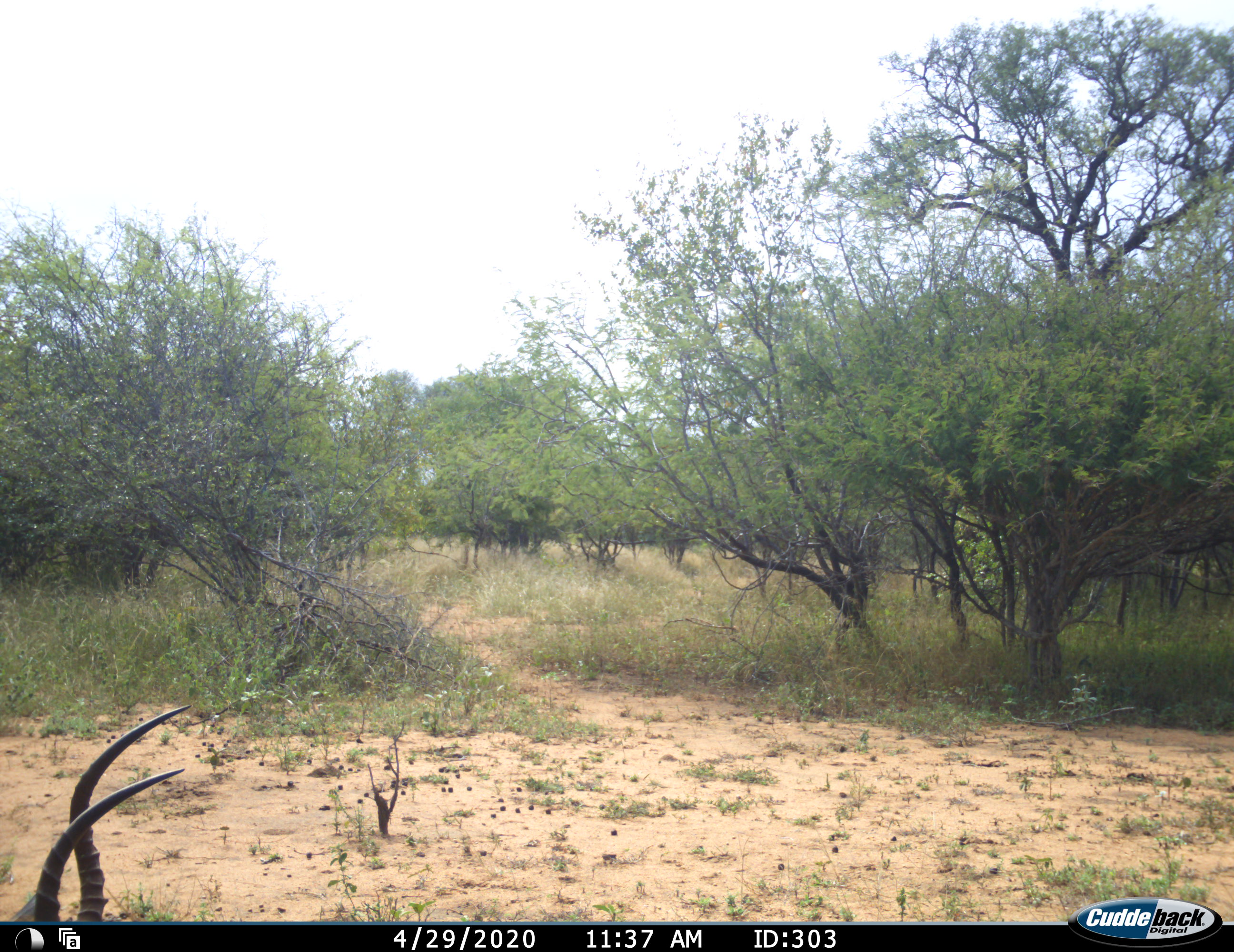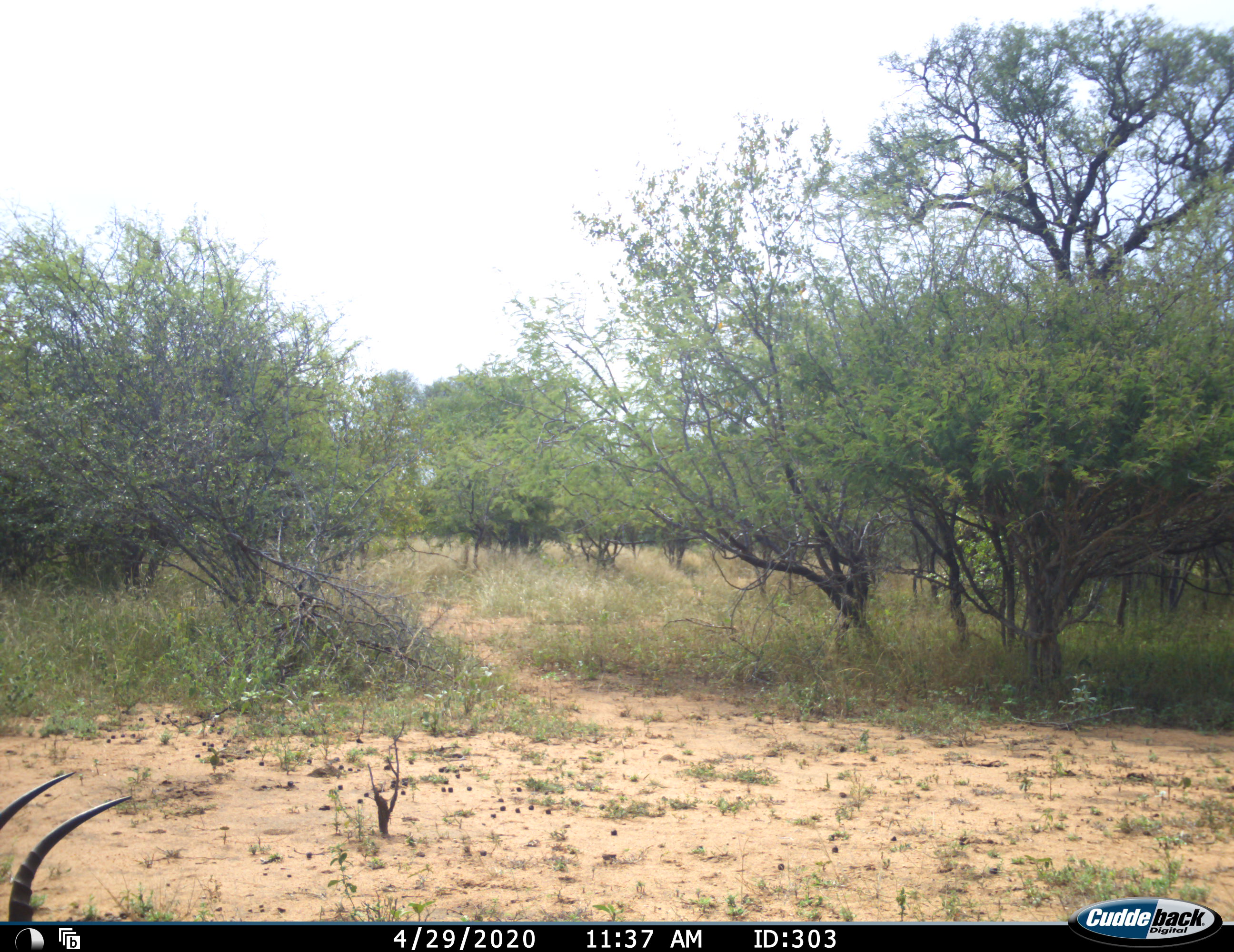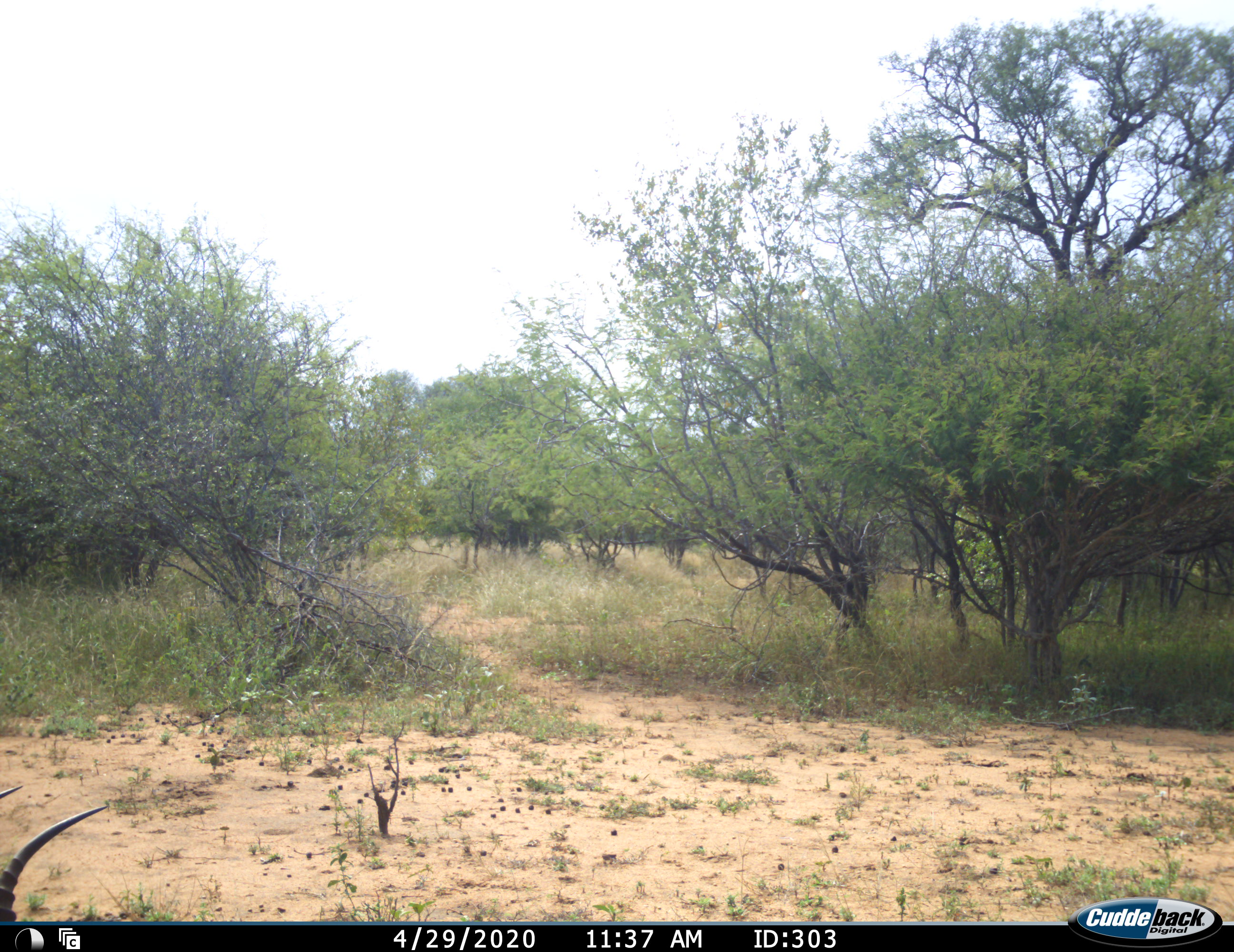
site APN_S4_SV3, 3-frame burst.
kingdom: Animalia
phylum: Chordata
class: Mammalia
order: Artiodactyla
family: Bovidae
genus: Aepyceros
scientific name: Aepyceros melampus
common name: impala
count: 1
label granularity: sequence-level